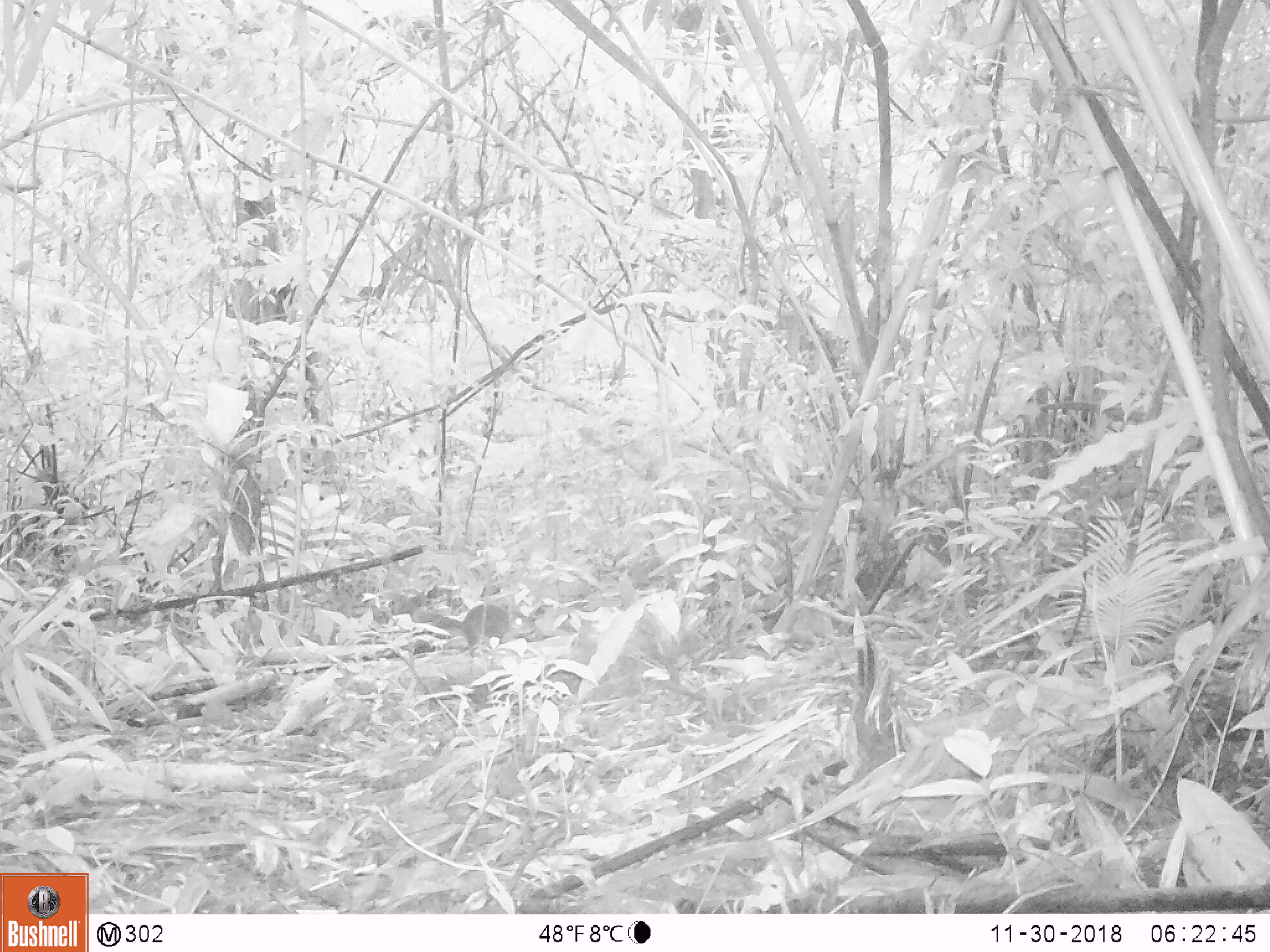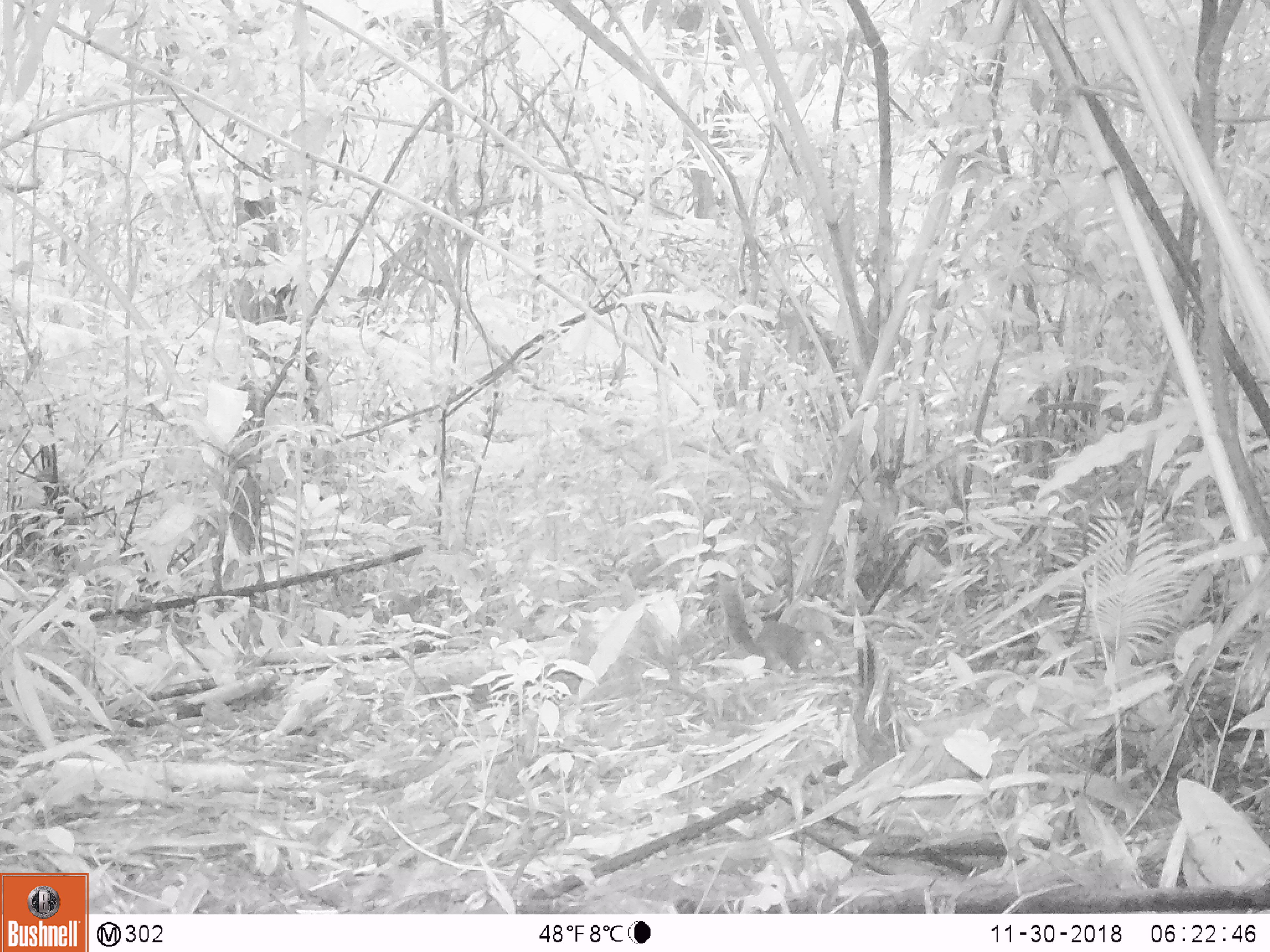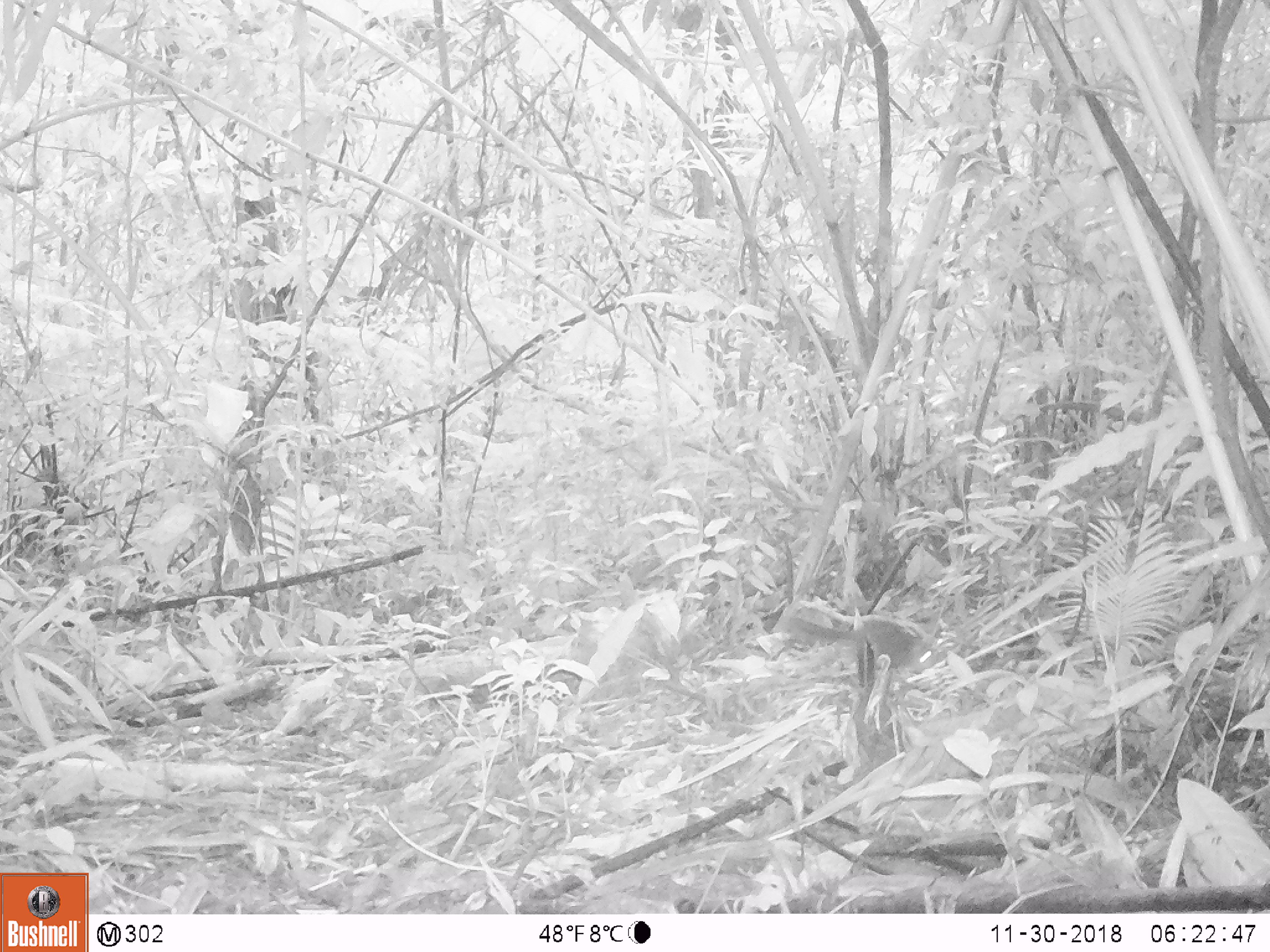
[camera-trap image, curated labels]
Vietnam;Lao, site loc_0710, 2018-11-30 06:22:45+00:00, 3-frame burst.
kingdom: Animalia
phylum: Chordata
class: Mammalia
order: Rodentia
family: Sciuridae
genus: Dremomys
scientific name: Dremomys rufigenis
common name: red-cheeked squirrel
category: red cheeked squirrel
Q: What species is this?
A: Red cheeked squirrel (red-cheeked squirrel) (Dremomys rufigenis).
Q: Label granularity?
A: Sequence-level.